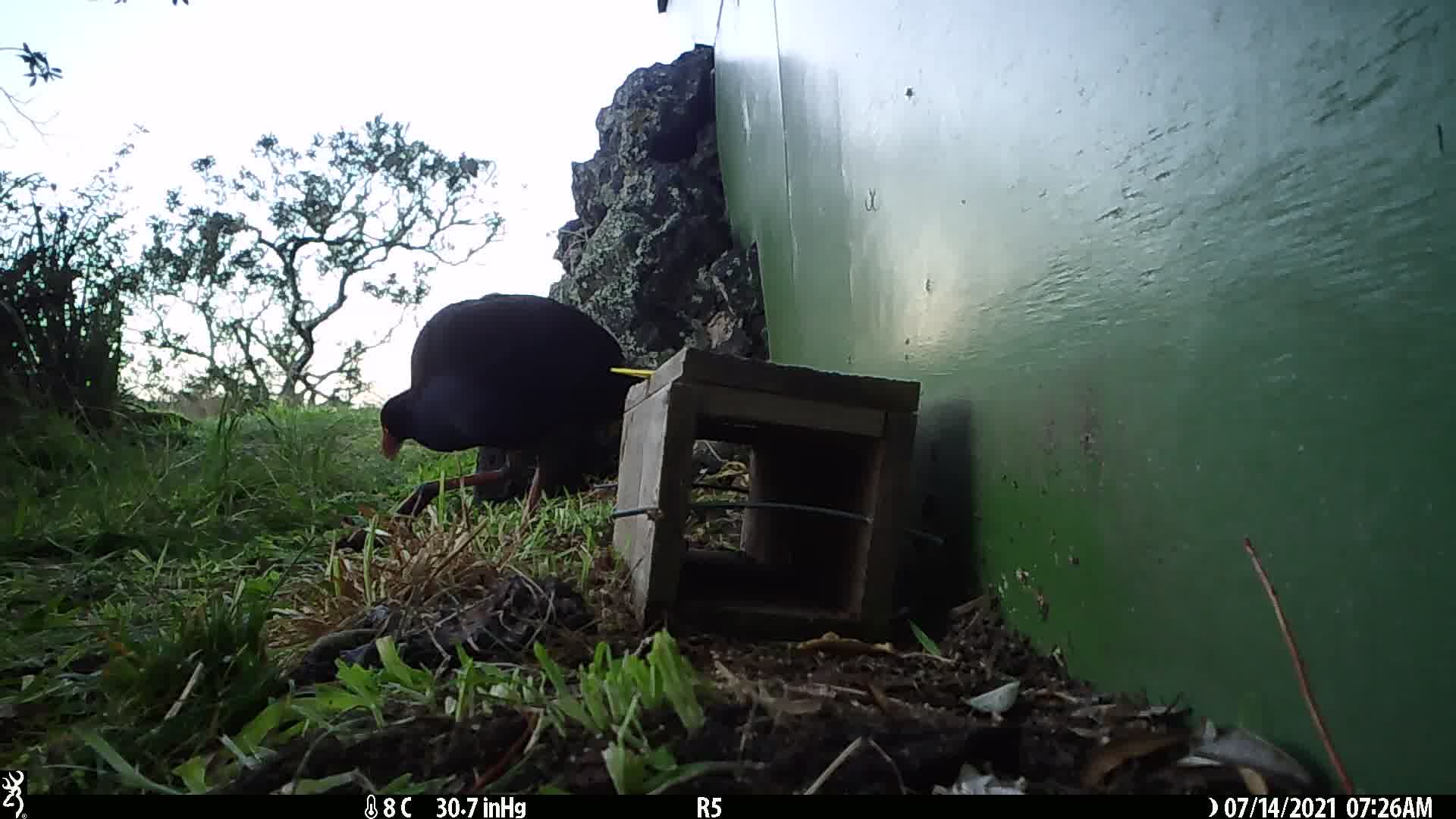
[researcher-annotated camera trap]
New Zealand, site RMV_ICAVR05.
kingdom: Animalia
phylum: Chordata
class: Aves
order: Gruiformes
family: Rallidae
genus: Porphyrio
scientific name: Porphyrio melanotus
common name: australasian swamphen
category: pukeko